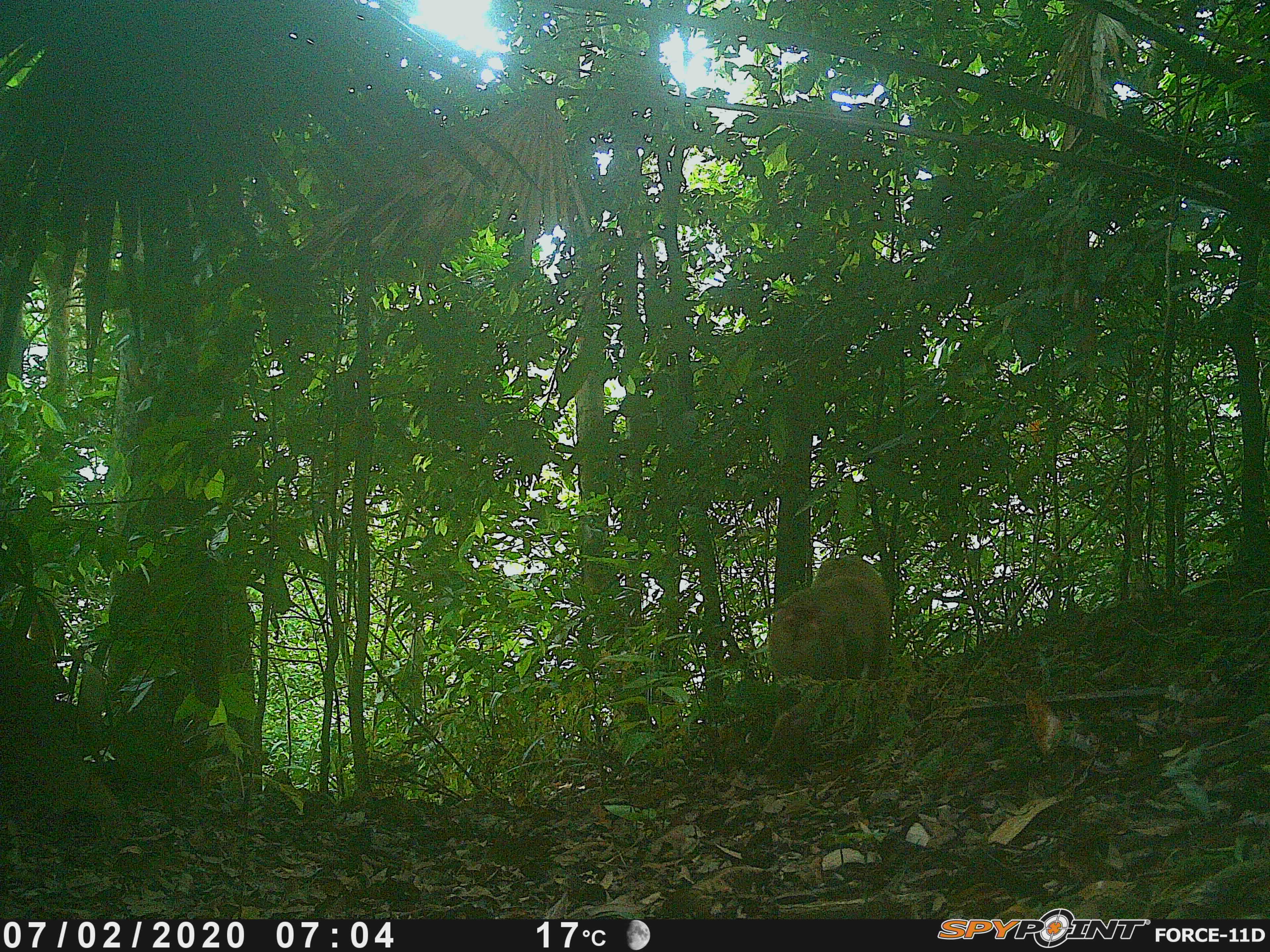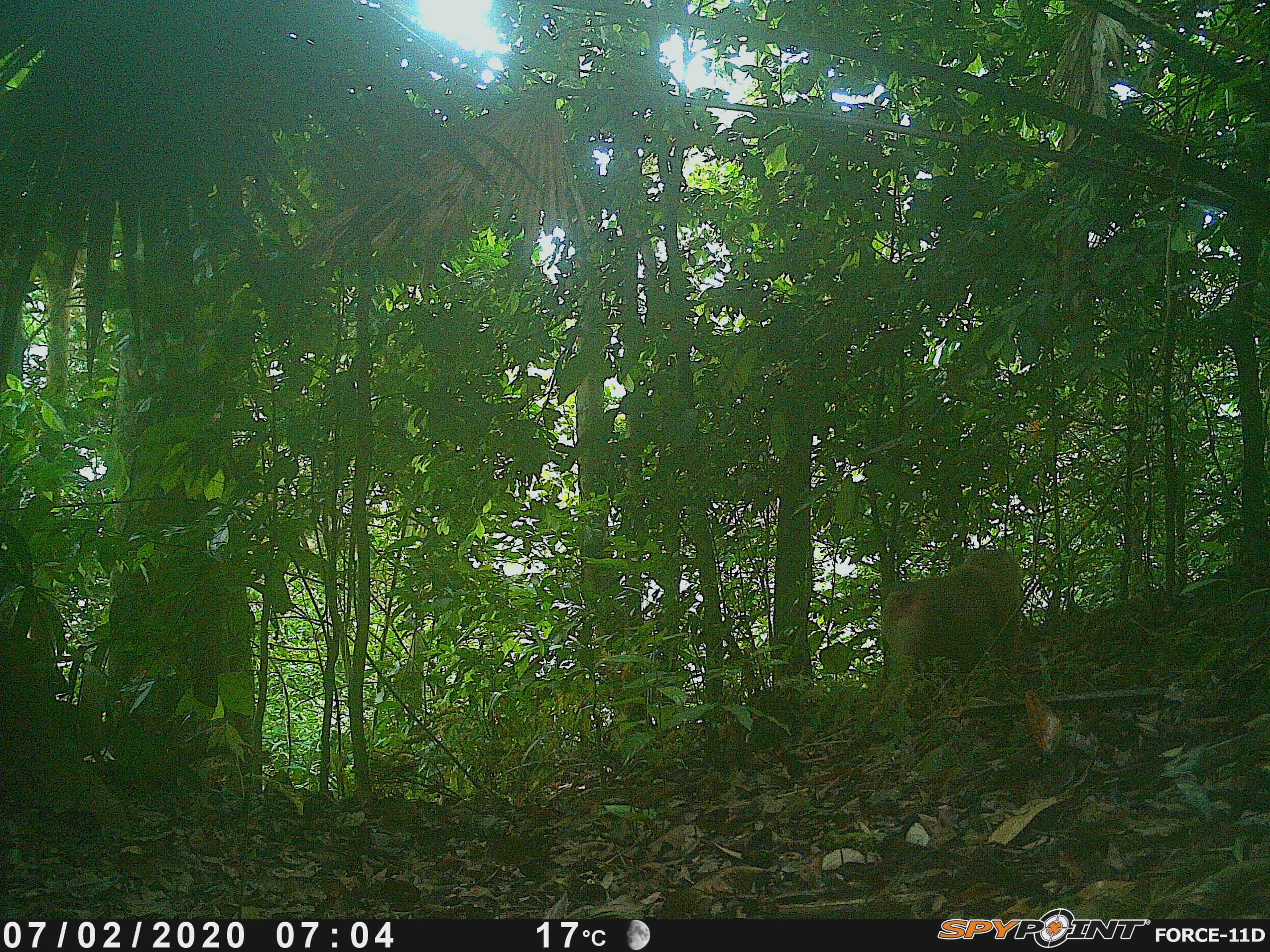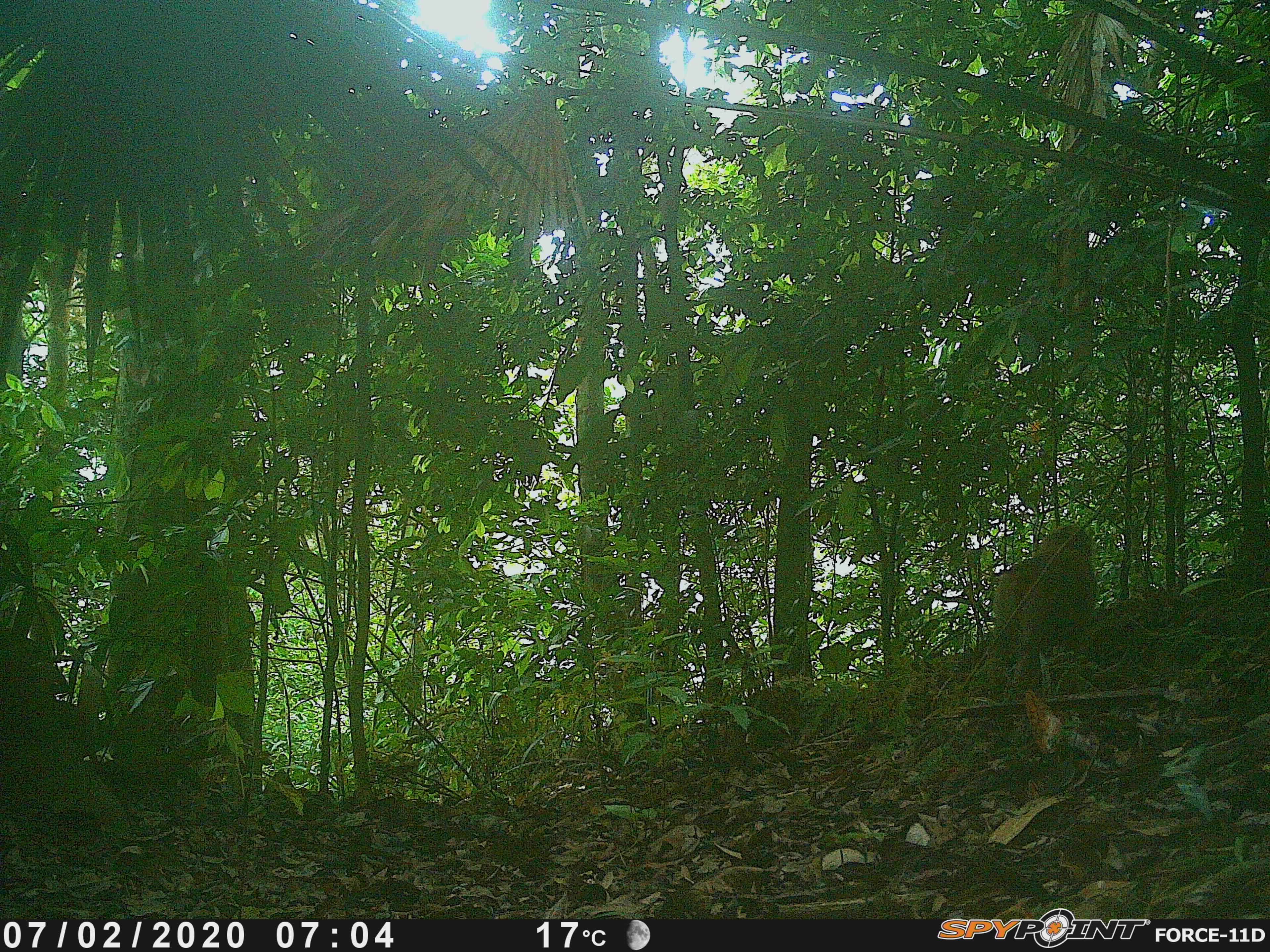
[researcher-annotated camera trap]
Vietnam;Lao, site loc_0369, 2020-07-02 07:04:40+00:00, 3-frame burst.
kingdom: Animalia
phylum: Chordata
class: Mammalia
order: Primates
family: Cercopithecidae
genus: Macaca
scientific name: Macaca nemestrina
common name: pig-tailed macaque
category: pig tailed macaque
Pig tailed macaque (pig-tailed macaque) (Macaca nemestrina). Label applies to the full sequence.